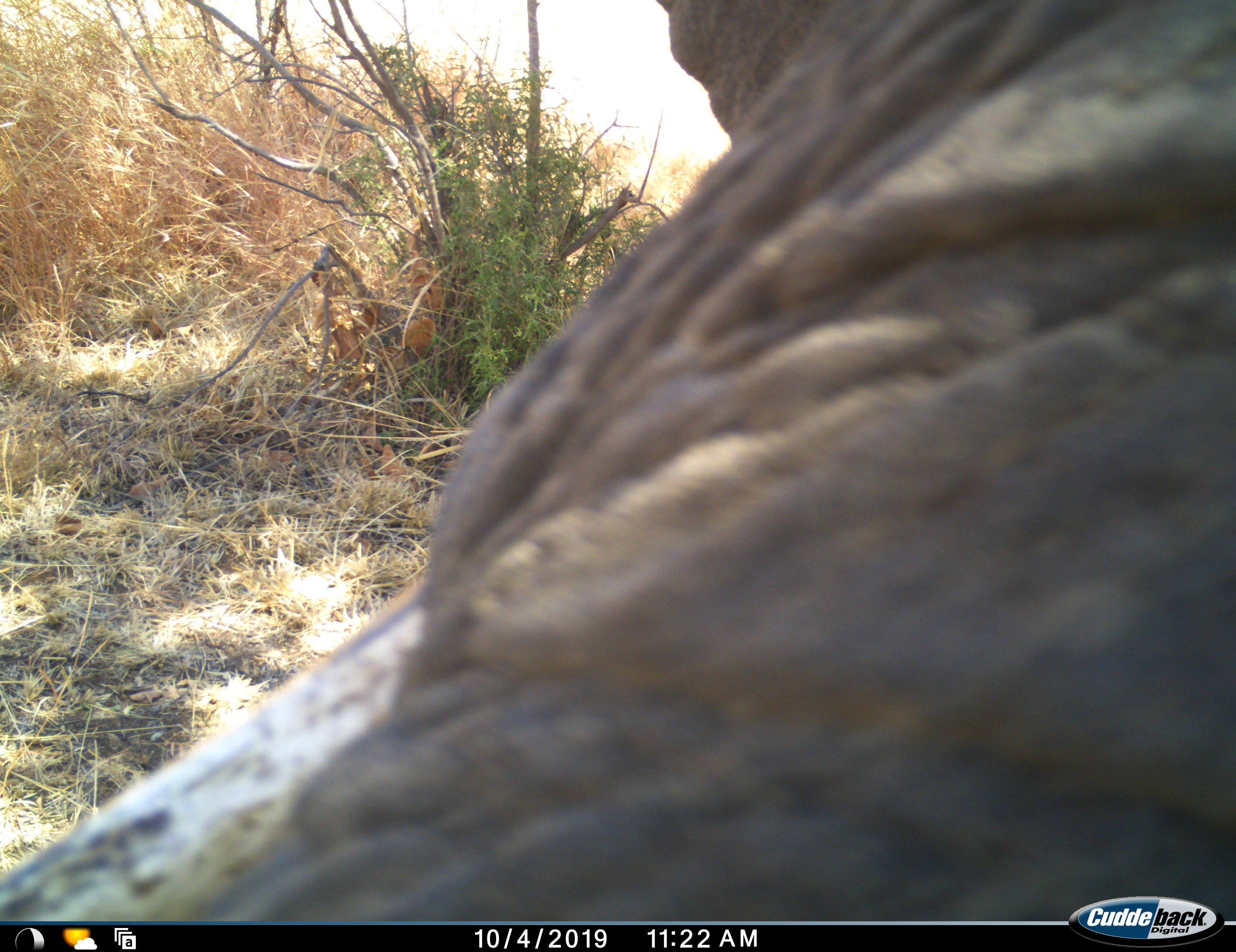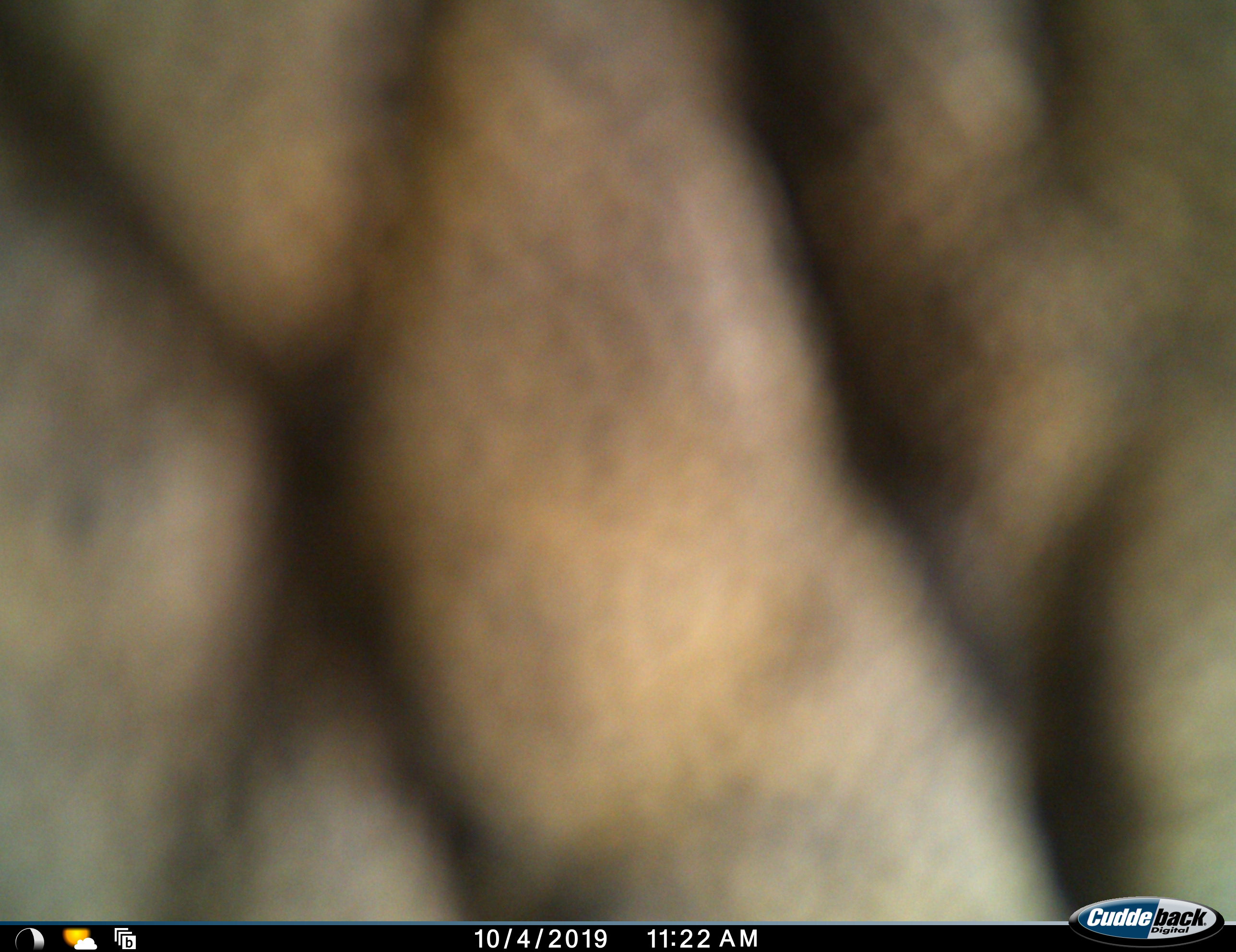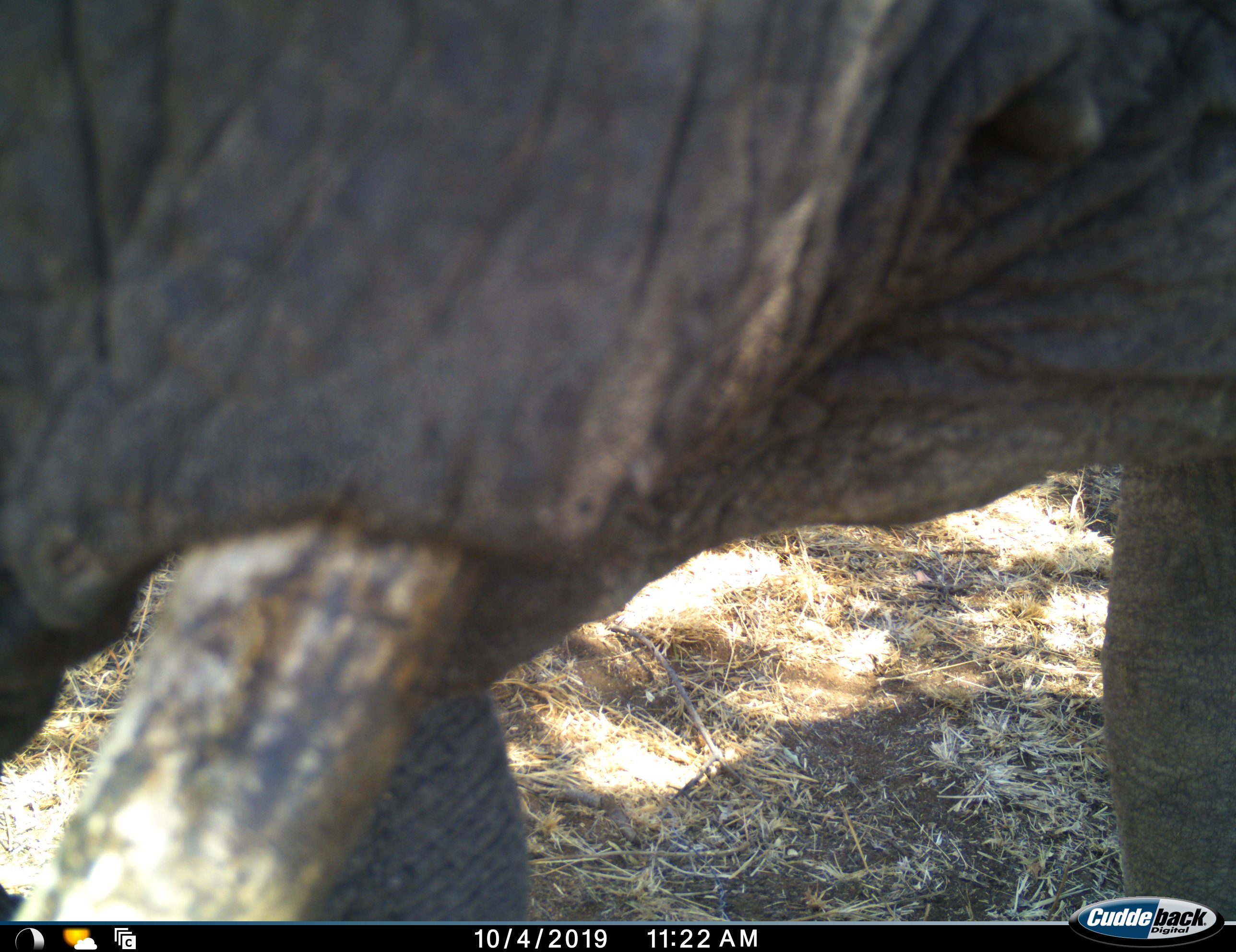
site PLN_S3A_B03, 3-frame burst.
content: unidentified animal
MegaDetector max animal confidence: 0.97